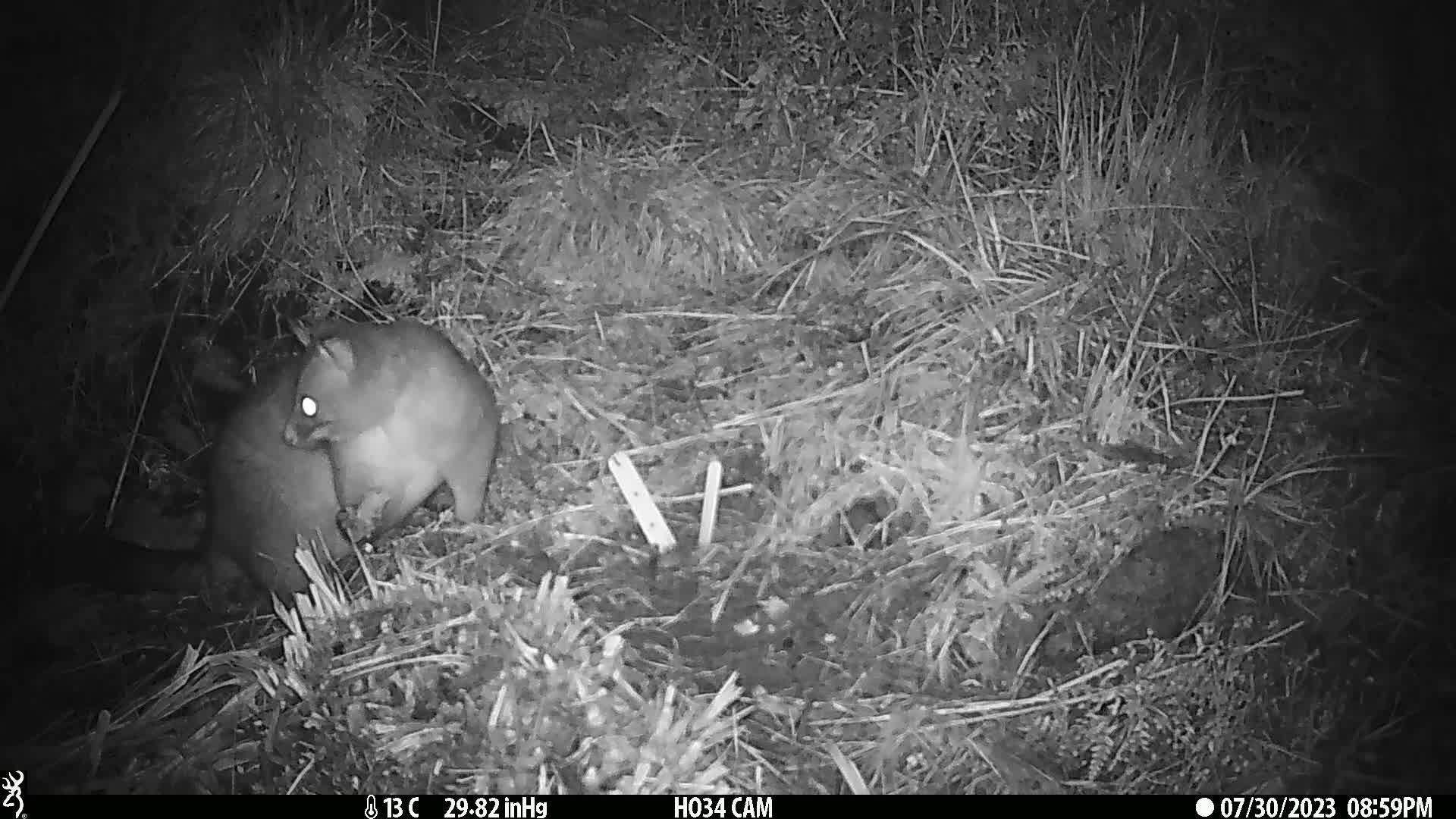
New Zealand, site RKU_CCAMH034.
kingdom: Animalia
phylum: Chordata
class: Mammalia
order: Diprotodontia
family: Phalangeridae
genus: Trichosurus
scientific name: Trichosurus vulpecula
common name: common brushtail possum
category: possum